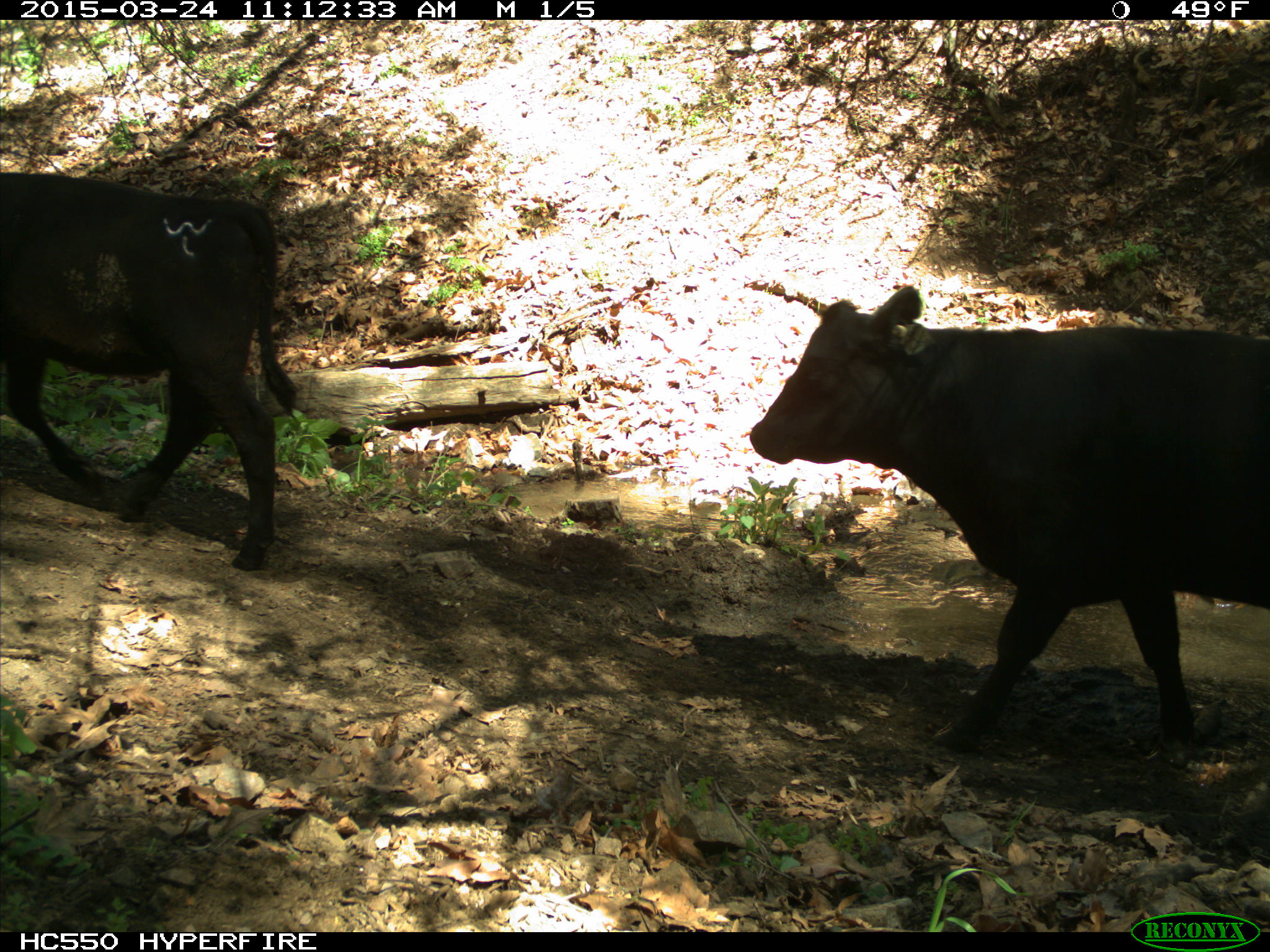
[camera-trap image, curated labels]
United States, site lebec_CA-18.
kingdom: Animalia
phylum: Chordata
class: Mammalia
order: Artiodactyla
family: Bovidae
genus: Bos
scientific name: Bos taurus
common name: domestic cow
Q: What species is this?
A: Bos taurus (domestic cow).